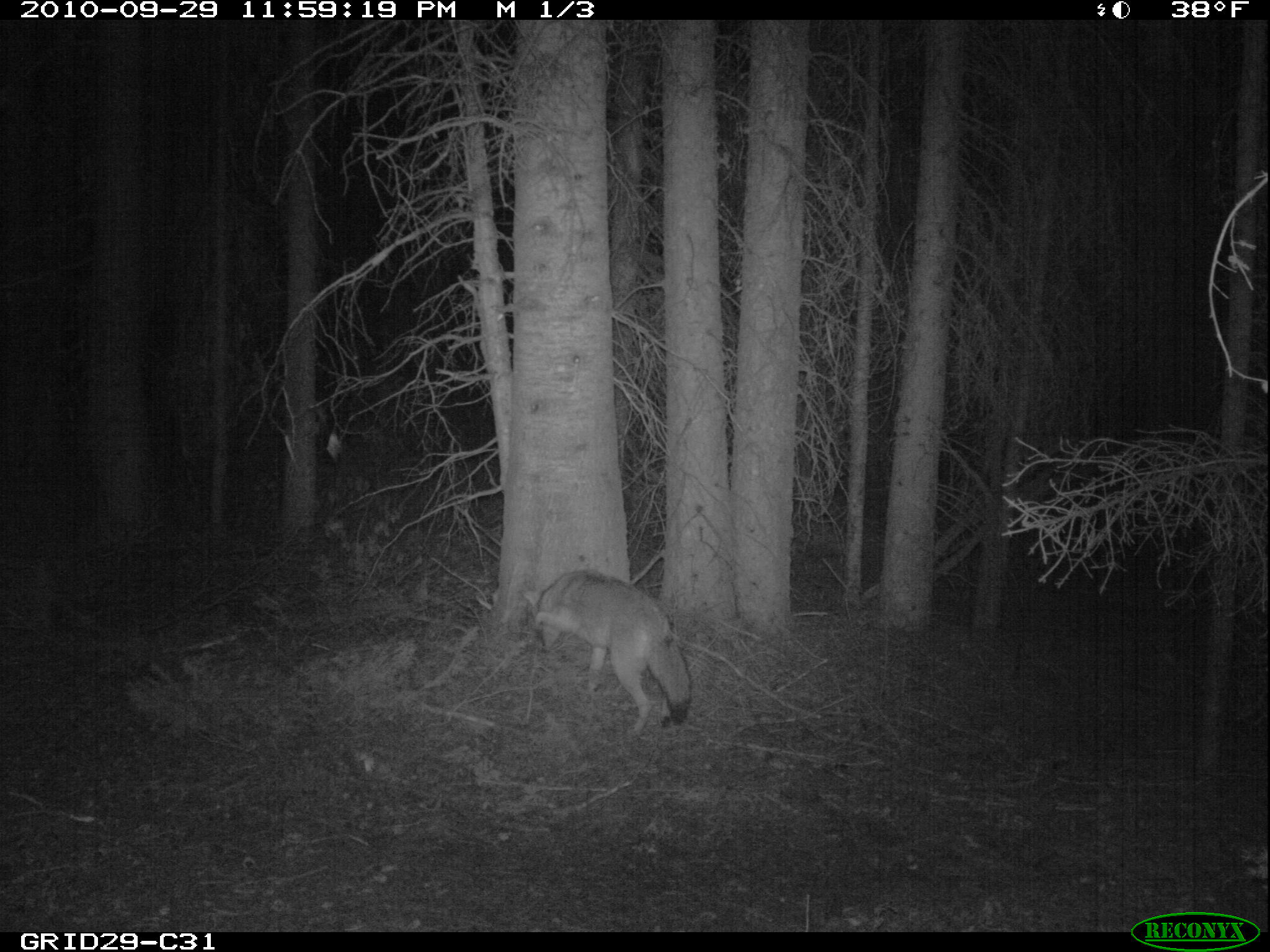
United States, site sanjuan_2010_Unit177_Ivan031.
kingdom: Animalia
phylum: Chordata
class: Mammalia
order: Carnivora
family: Canidae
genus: Canis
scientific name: Canis latrans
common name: coyote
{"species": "Canis latrans (coyote)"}